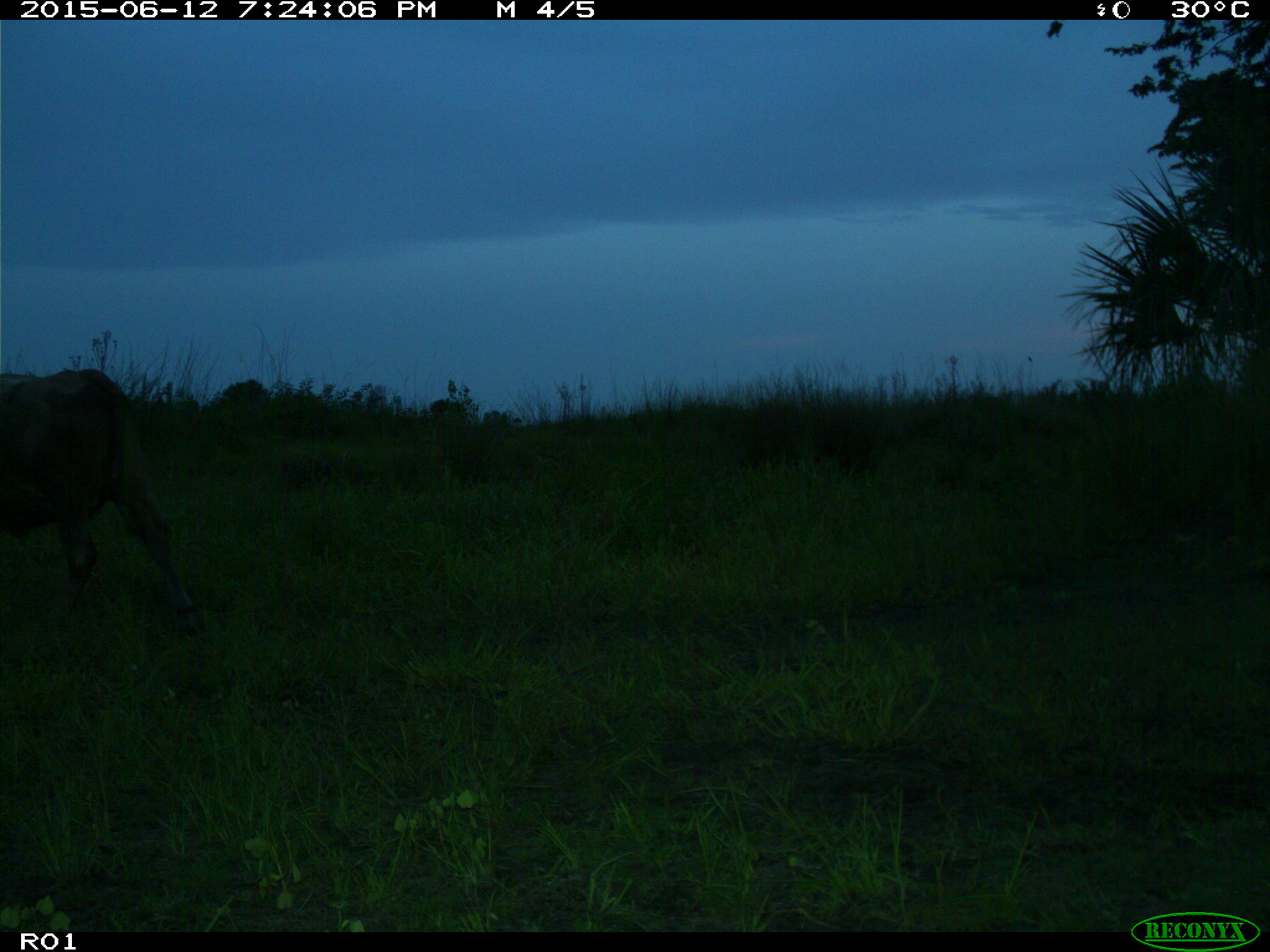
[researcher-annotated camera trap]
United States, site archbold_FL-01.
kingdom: Animalia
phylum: Chordata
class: Mammalia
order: Artiodactyla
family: Bovidae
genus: Bos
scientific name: Bos taurus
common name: domestic cow